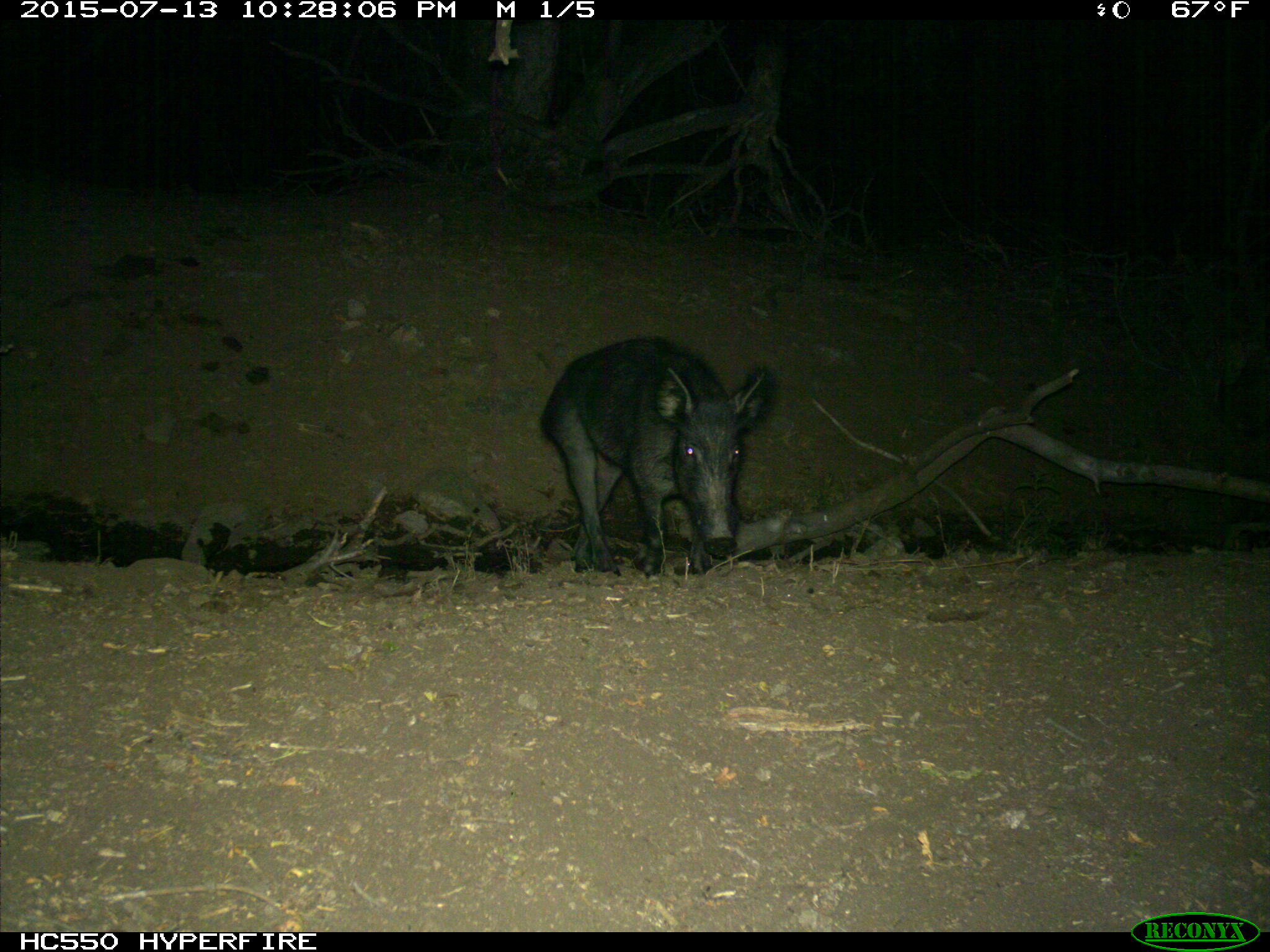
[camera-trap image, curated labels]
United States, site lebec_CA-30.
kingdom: Animalia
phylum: Chordata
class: Mammalia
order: Artiodactyla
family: Suidae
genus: Sus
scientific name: Sus scrofa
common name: wild boar